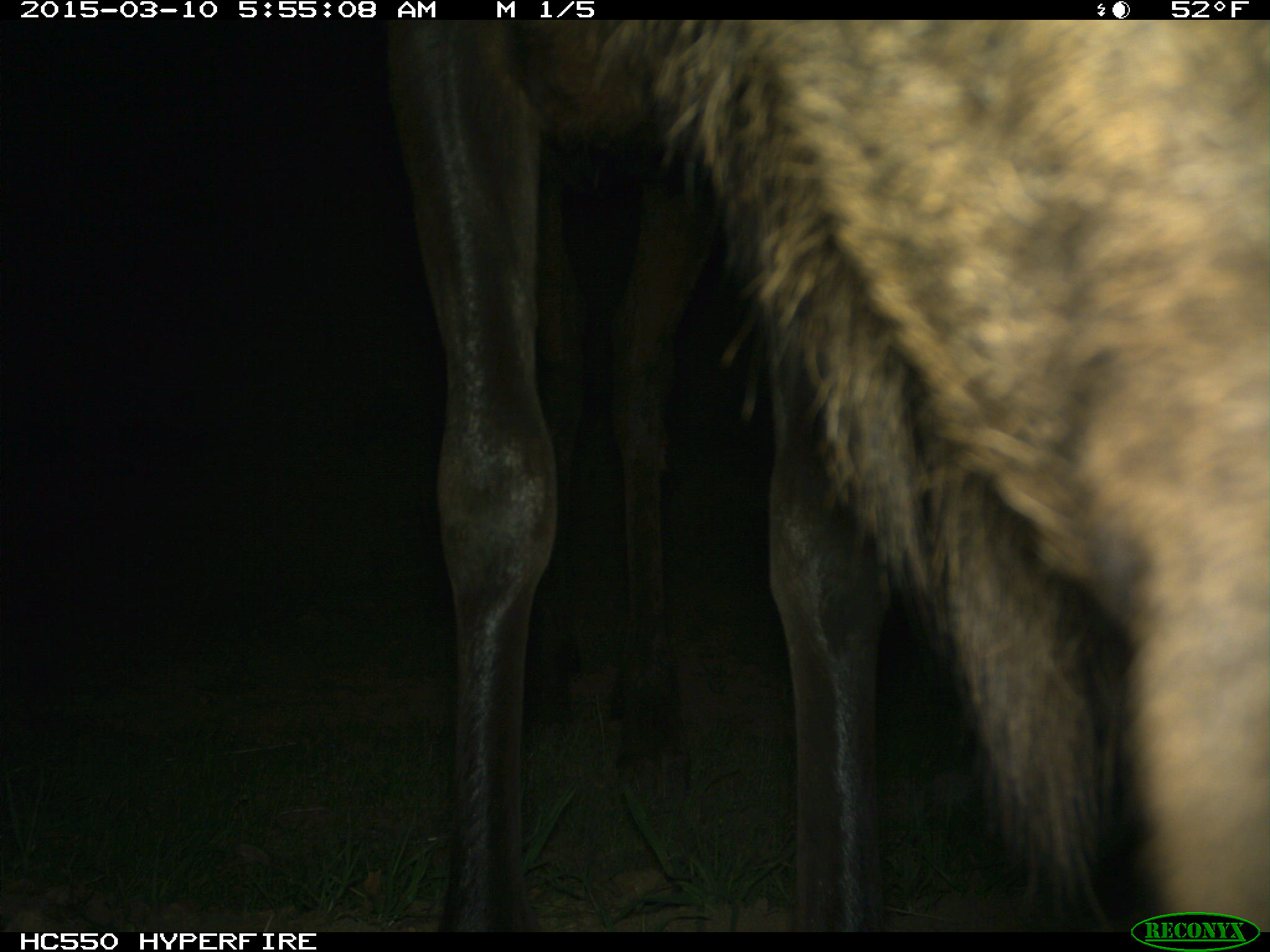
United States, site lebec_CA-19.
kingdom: Animalia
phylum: Chordata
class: Mammalia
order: Artiodactyla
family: Cervidae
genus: Cervus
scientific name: Cervus canadensis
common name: elk